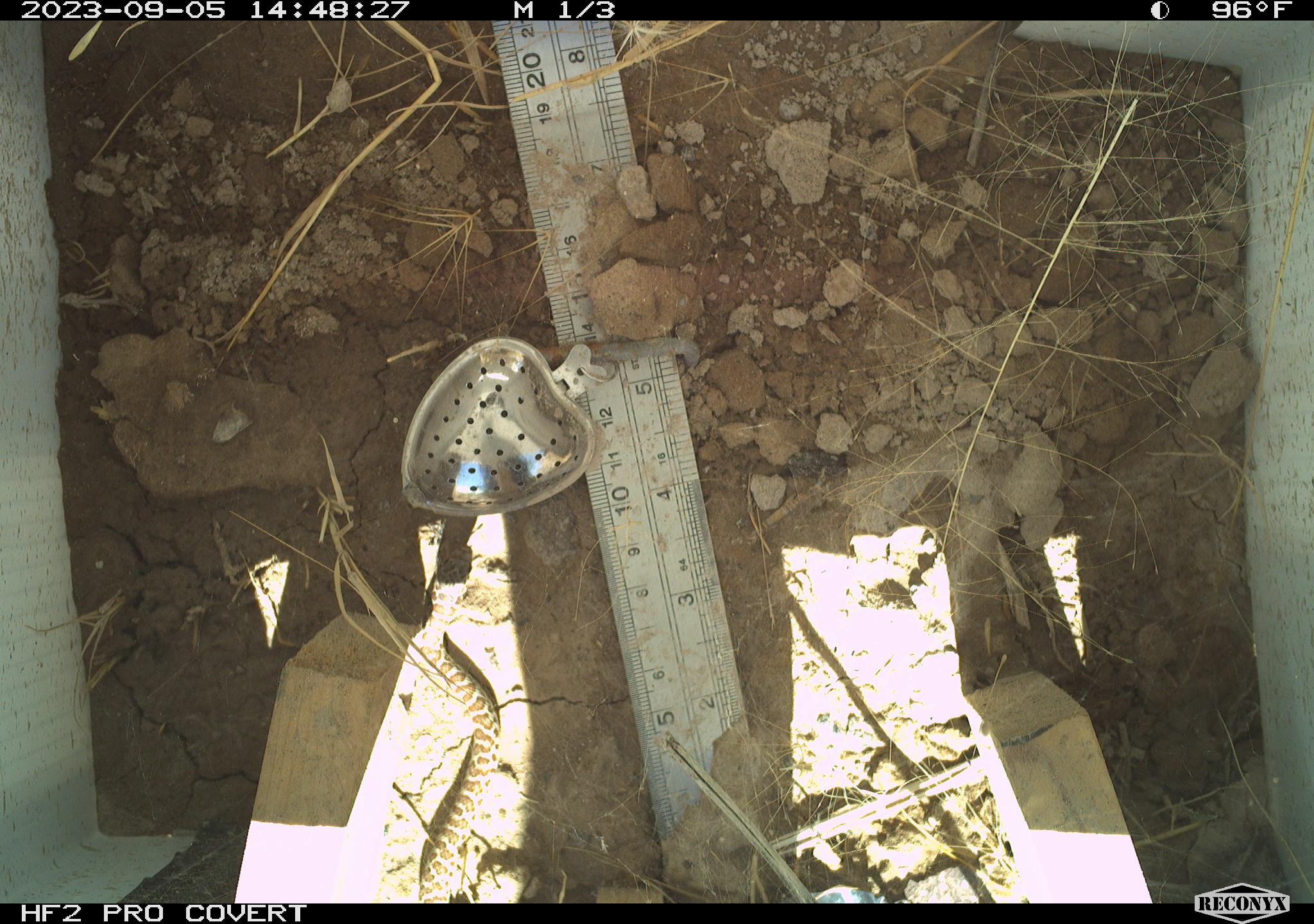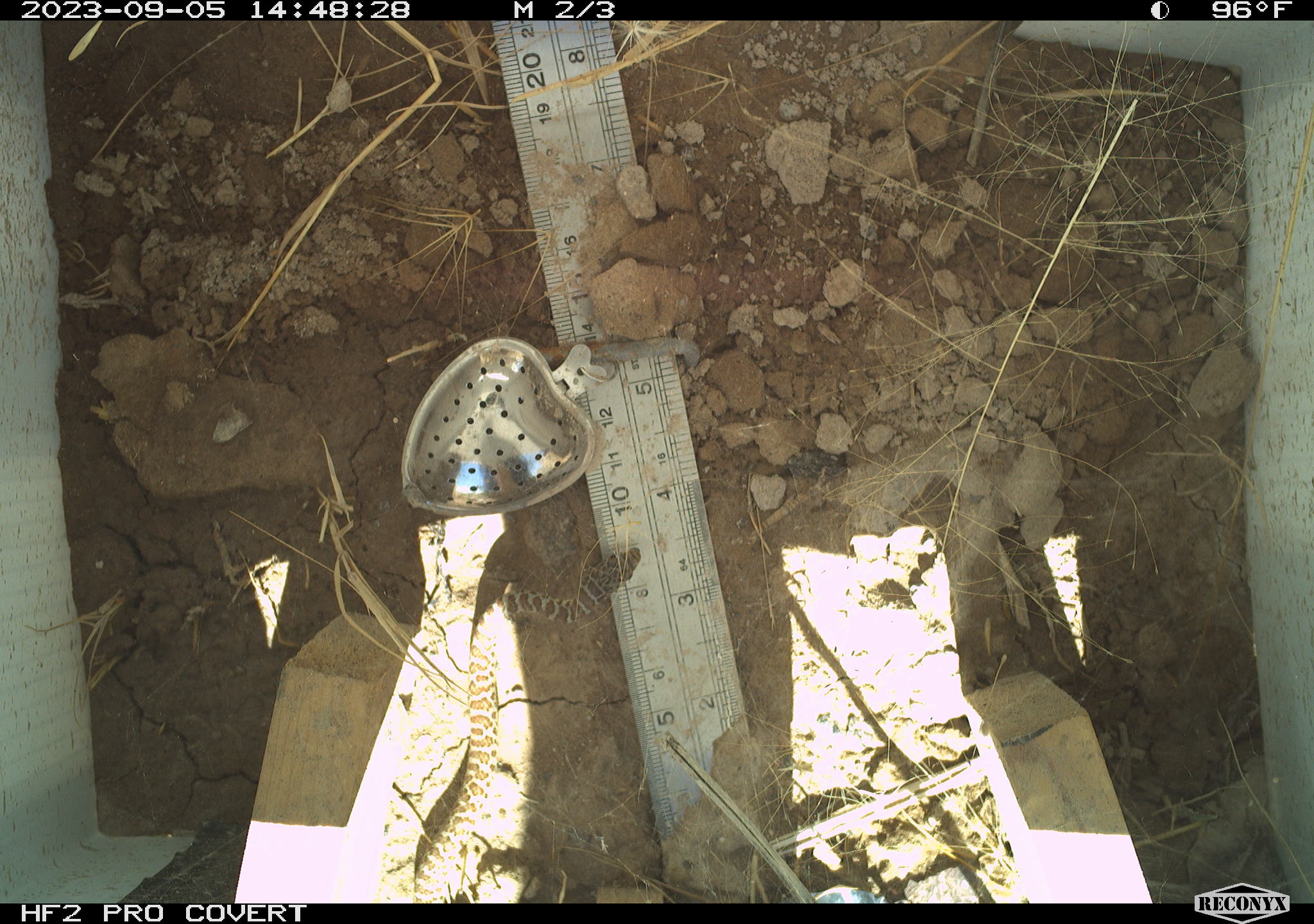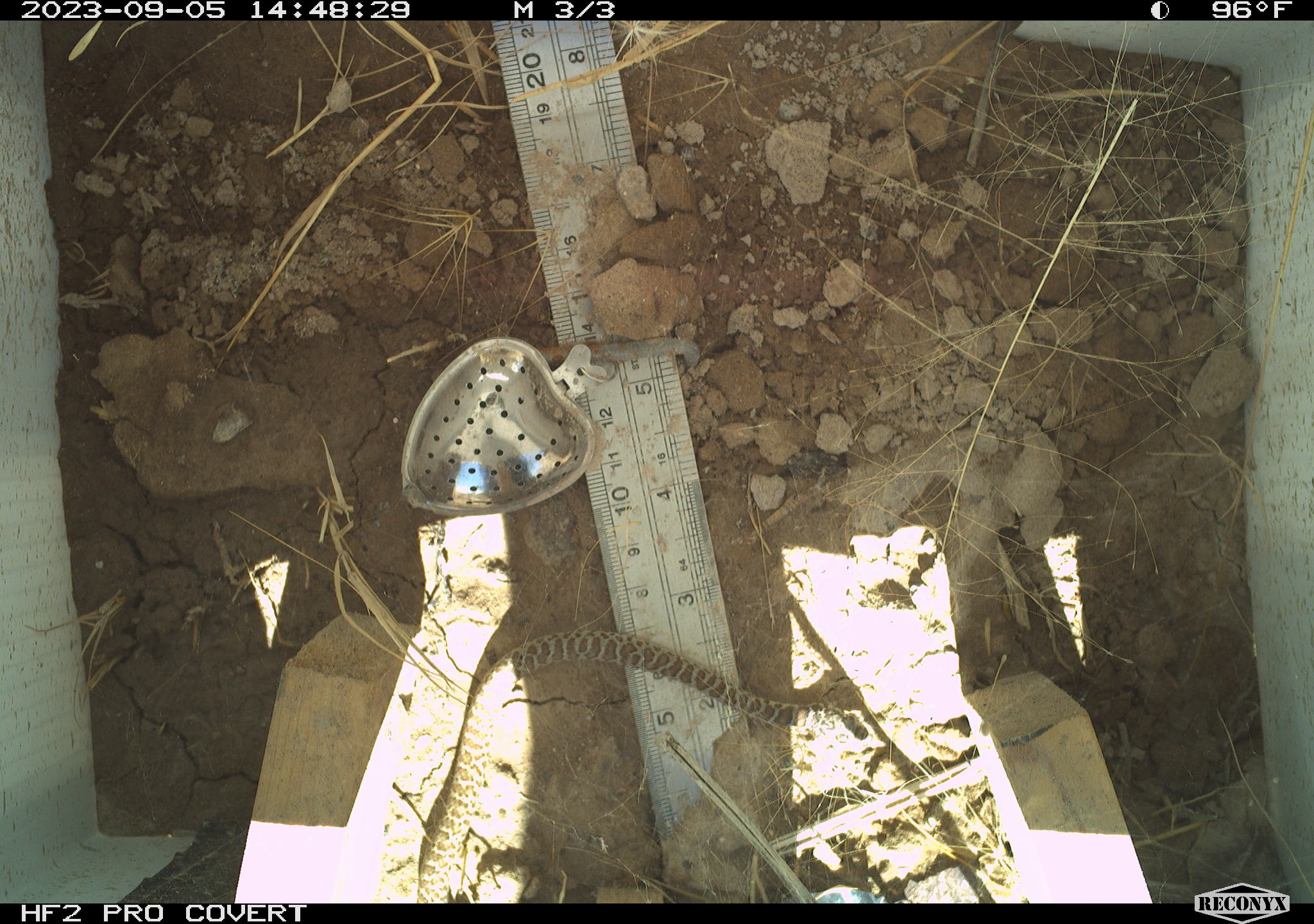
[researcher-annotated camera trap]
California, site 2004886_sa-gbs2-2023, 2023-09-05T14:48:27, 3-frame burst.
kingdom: Animalia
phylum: Chordata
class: Reptilia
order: Squamata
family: Colubridae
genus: Coluber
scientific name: Coluber constrictor mormon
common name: western yellow-bellied racer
Western yellow-bellied racer (Coluber constrictor mormon).